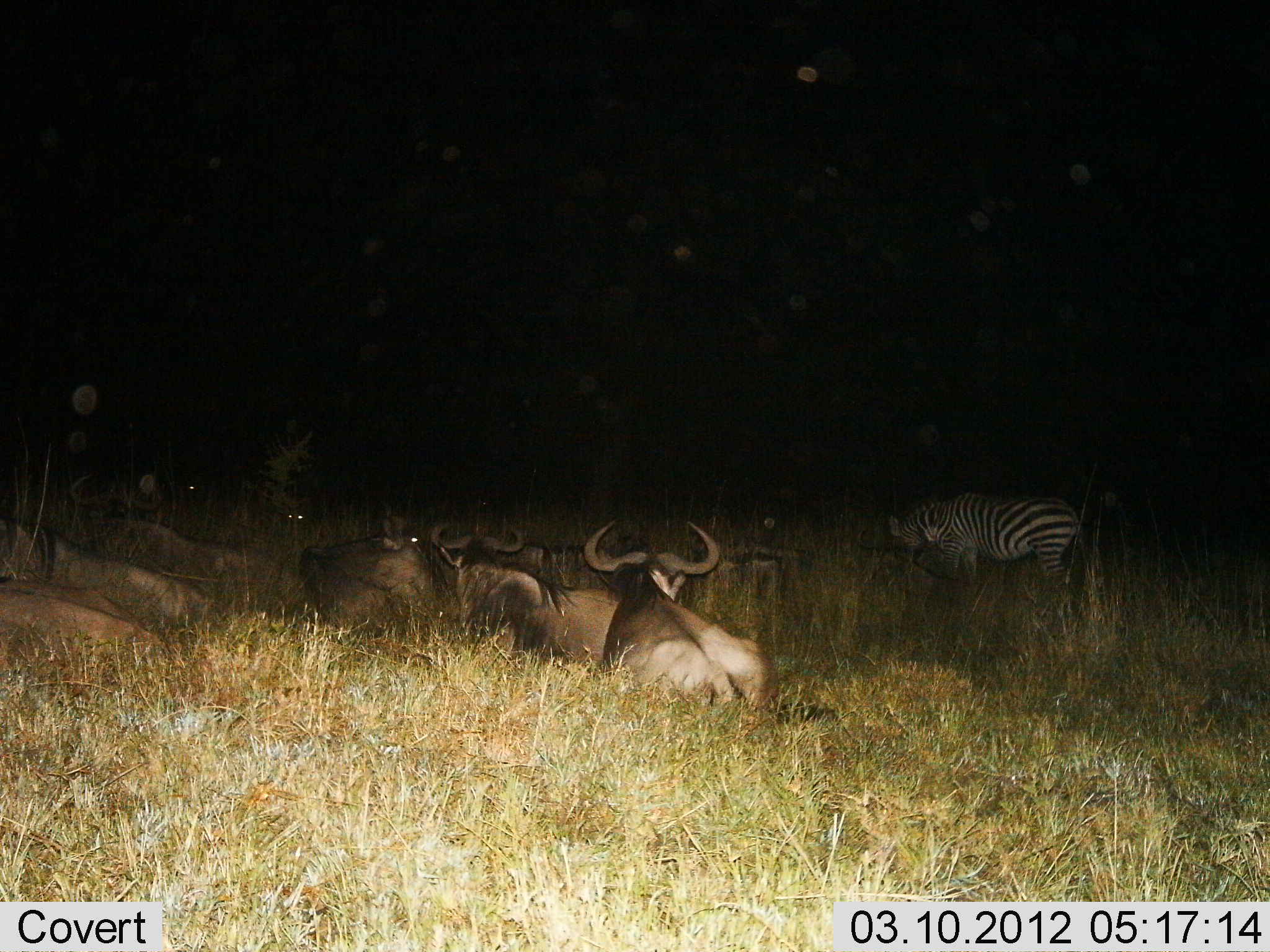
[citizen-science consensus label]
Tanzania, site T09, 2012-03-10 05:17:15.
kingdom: Animalia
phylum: Chordata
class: Mammalia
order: Artiodactyla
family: Bovidae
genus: Connochaetes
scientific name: Connochaetes taurinus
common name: blue wildebeest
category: wildebeest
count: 7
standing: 0%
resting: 100%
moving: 0%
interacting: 0%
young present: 0%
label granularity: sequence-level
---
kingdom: Animalia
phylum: Chordata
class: Mammalia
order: Perissodactyla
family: Equidae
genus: Equus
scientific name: Equus quagga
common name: plains zebra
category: zebra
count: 1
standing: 37%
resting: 0%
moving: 5%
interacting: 0%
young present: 0%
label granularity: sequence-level